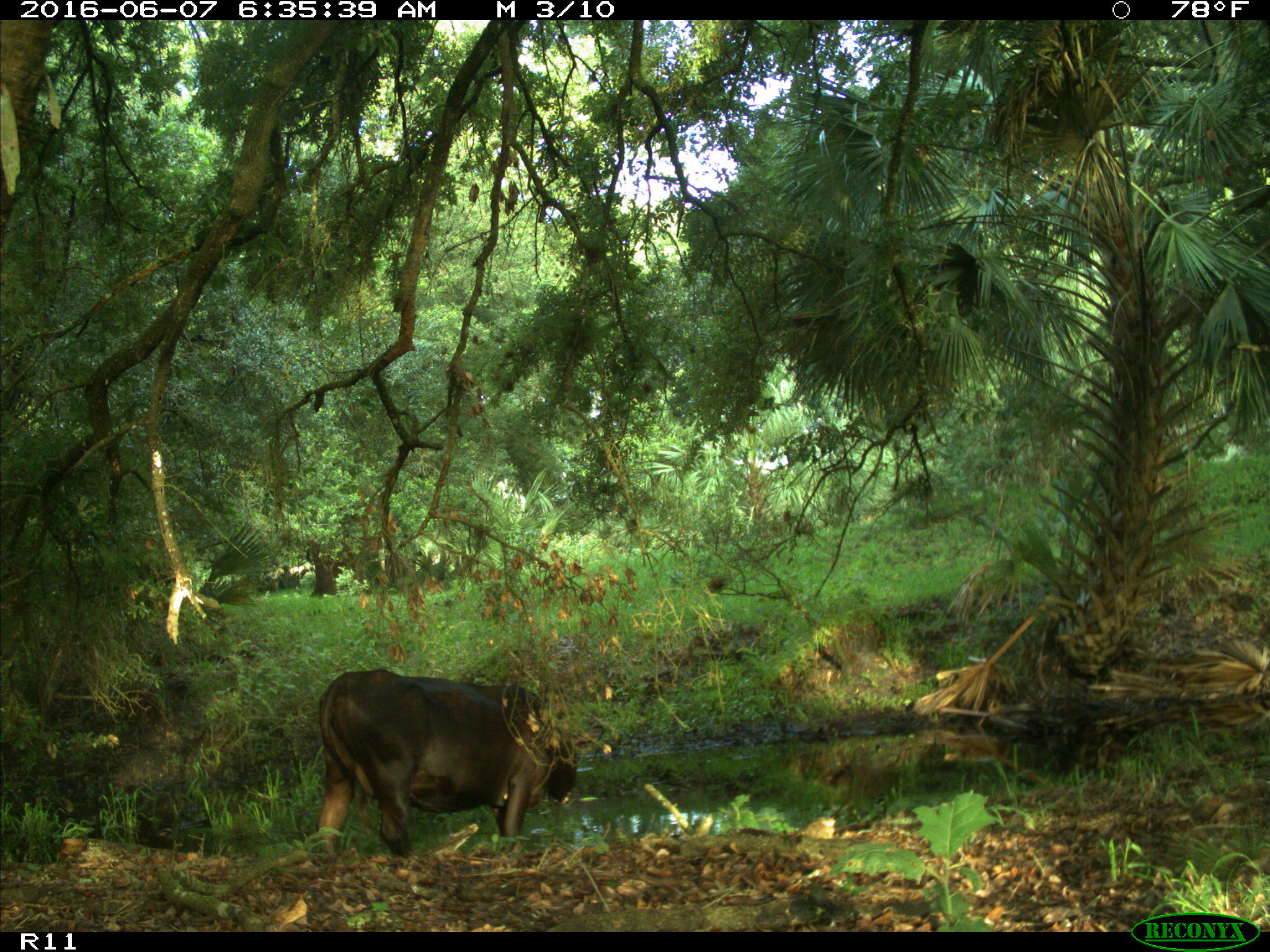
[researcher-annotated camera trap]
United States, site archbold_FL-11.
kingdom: Animalia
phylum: Chordata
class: Mammalia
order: Artiodactyla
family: Bovidae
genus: Bos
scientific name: Bos taurus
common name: domestic cow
Bos taurus (domestic cow).